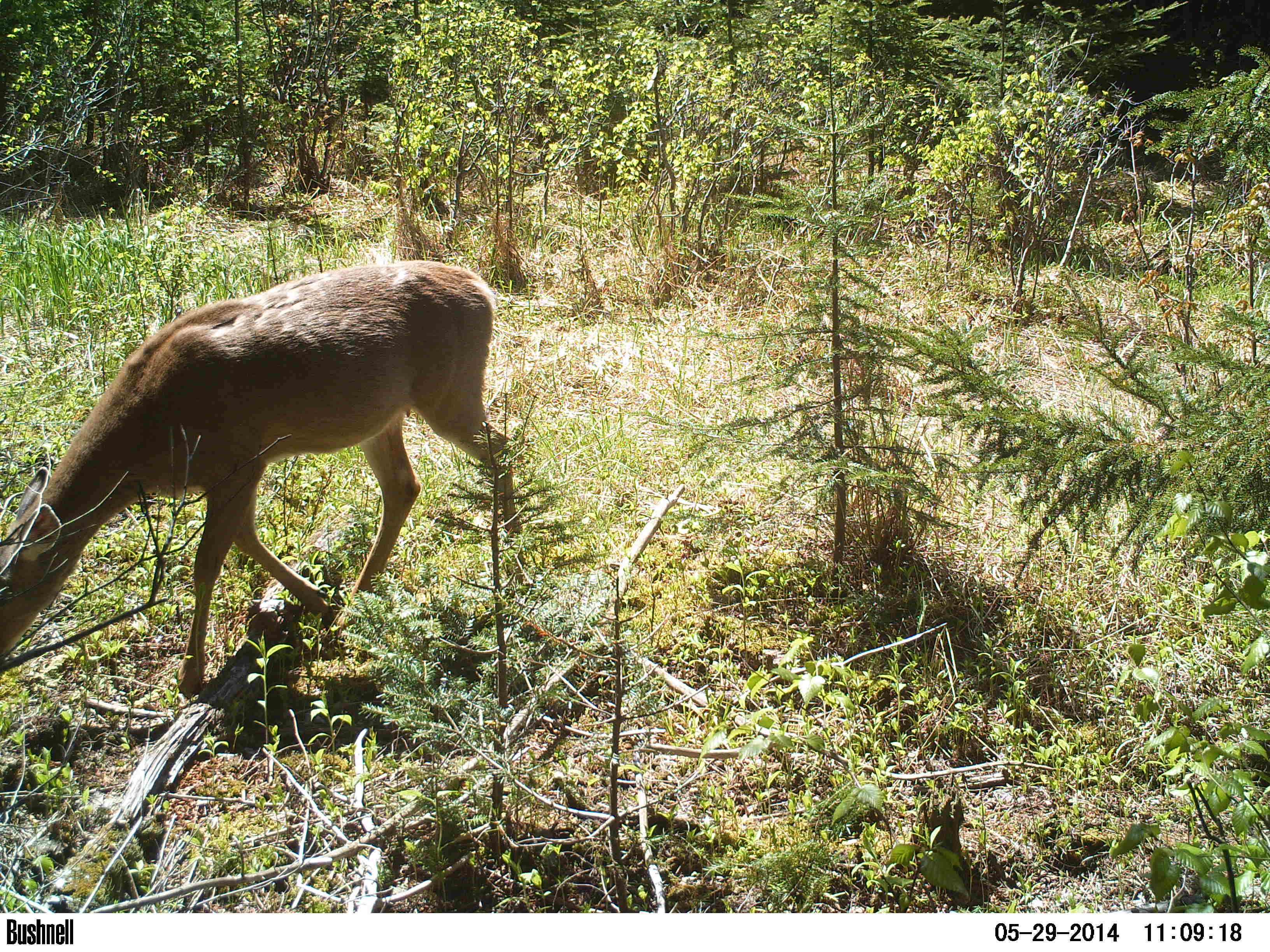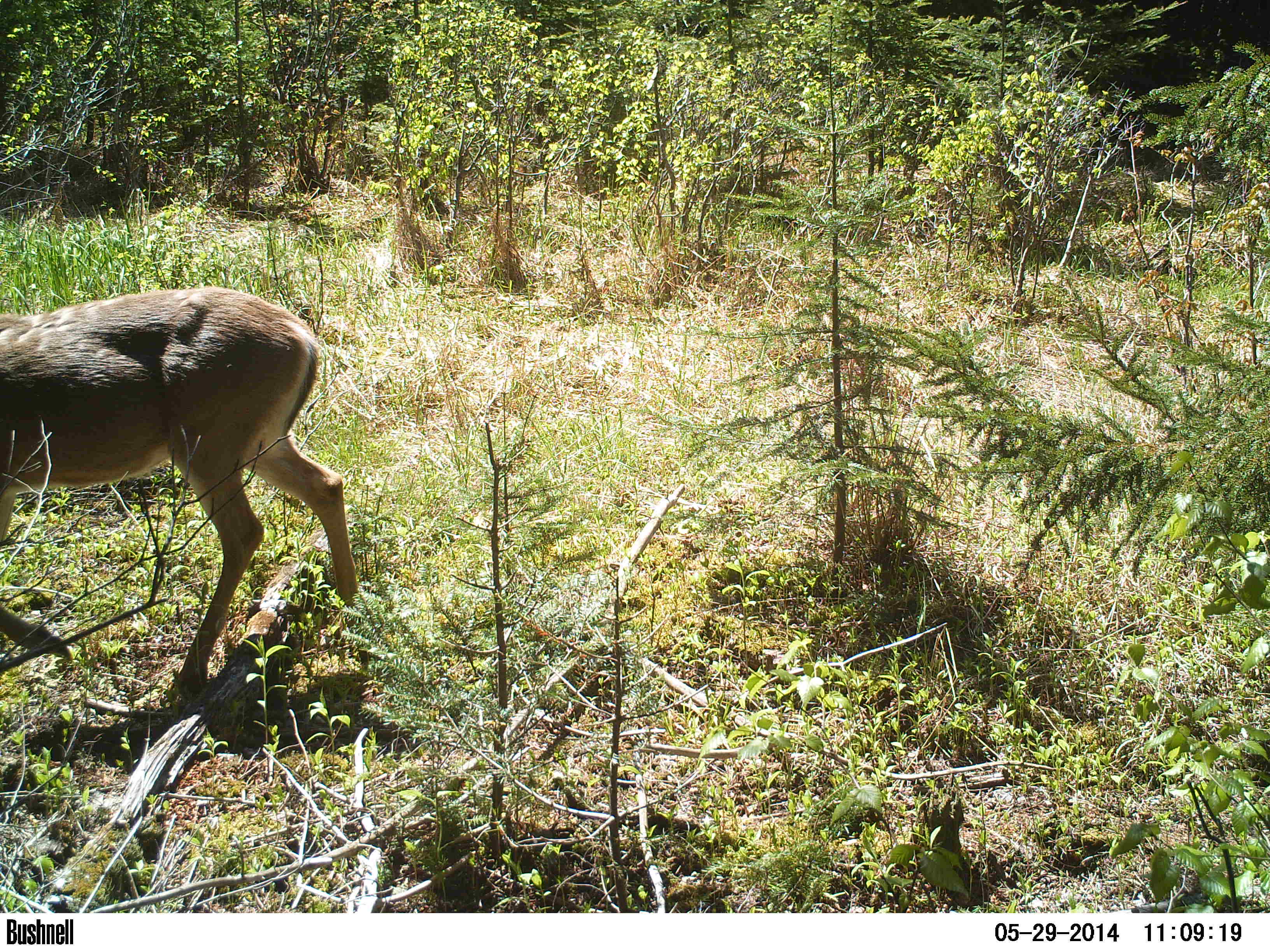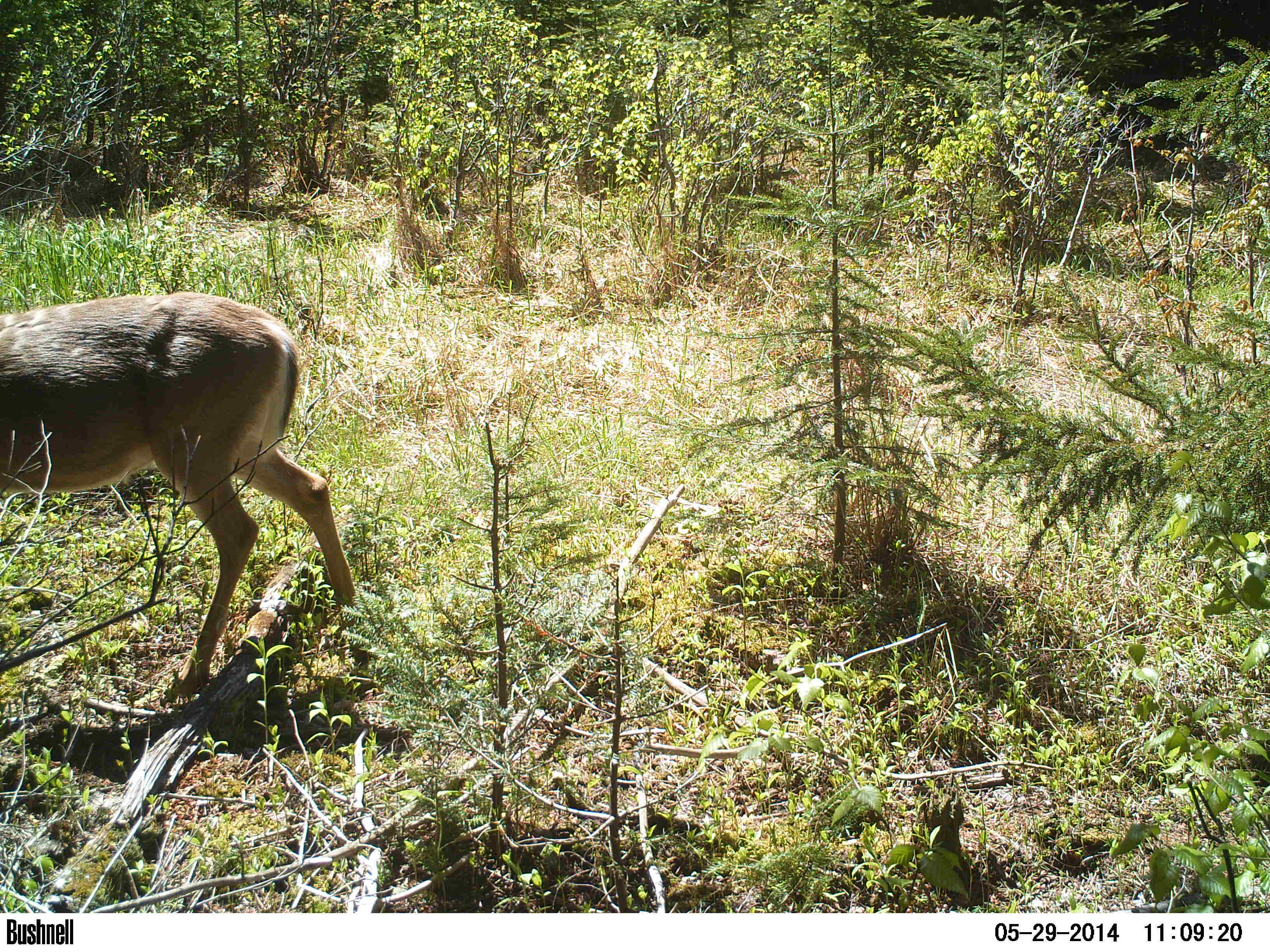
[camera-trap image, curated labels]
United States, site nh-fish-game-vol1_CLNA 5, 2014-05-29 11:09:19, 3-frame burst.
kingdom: Animalia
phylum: Chordata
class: Mammalia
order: Artiodactyla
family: Cervidae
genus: Odocoileus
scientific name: Odocoileus virginianus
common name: white-tailed deer